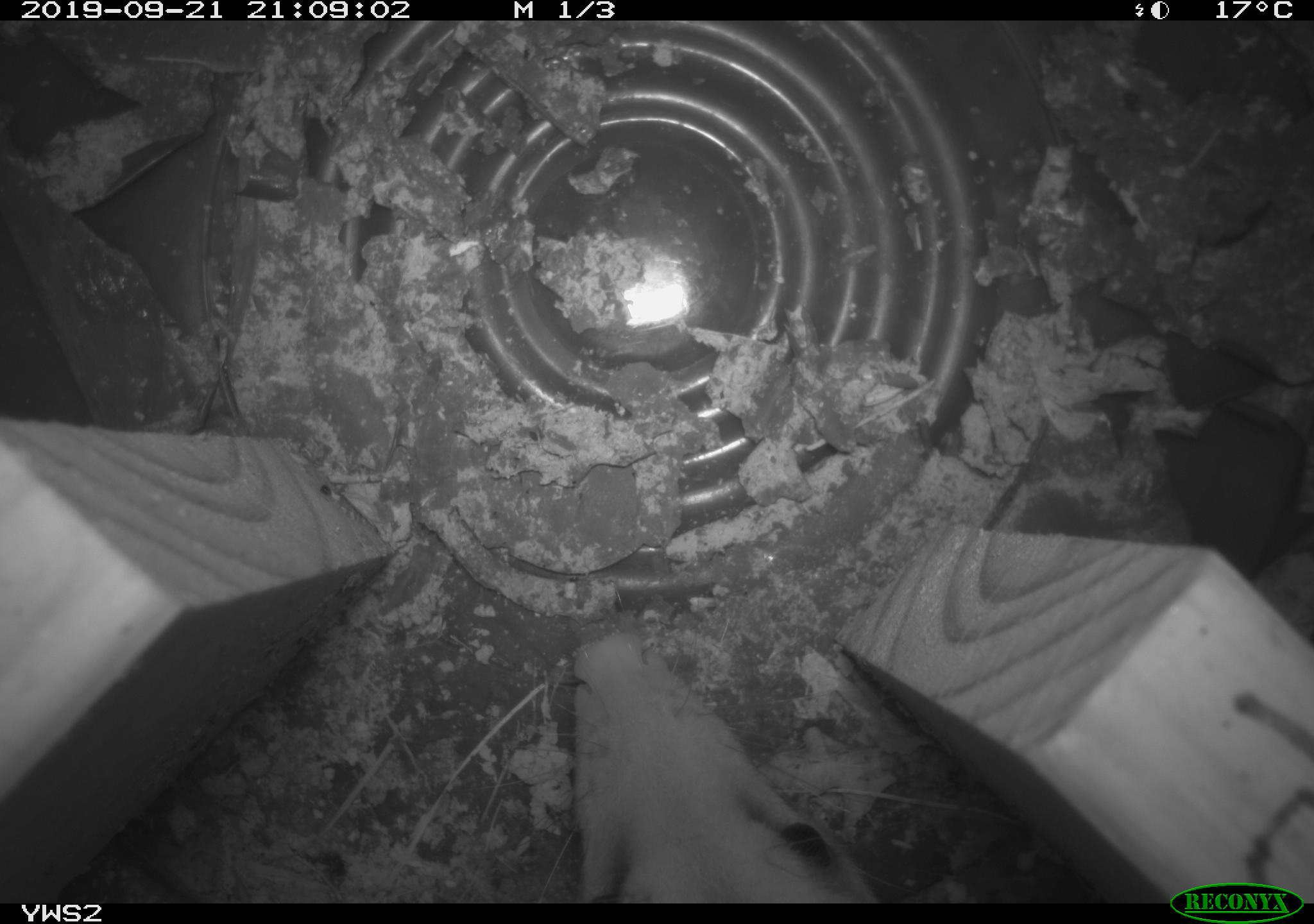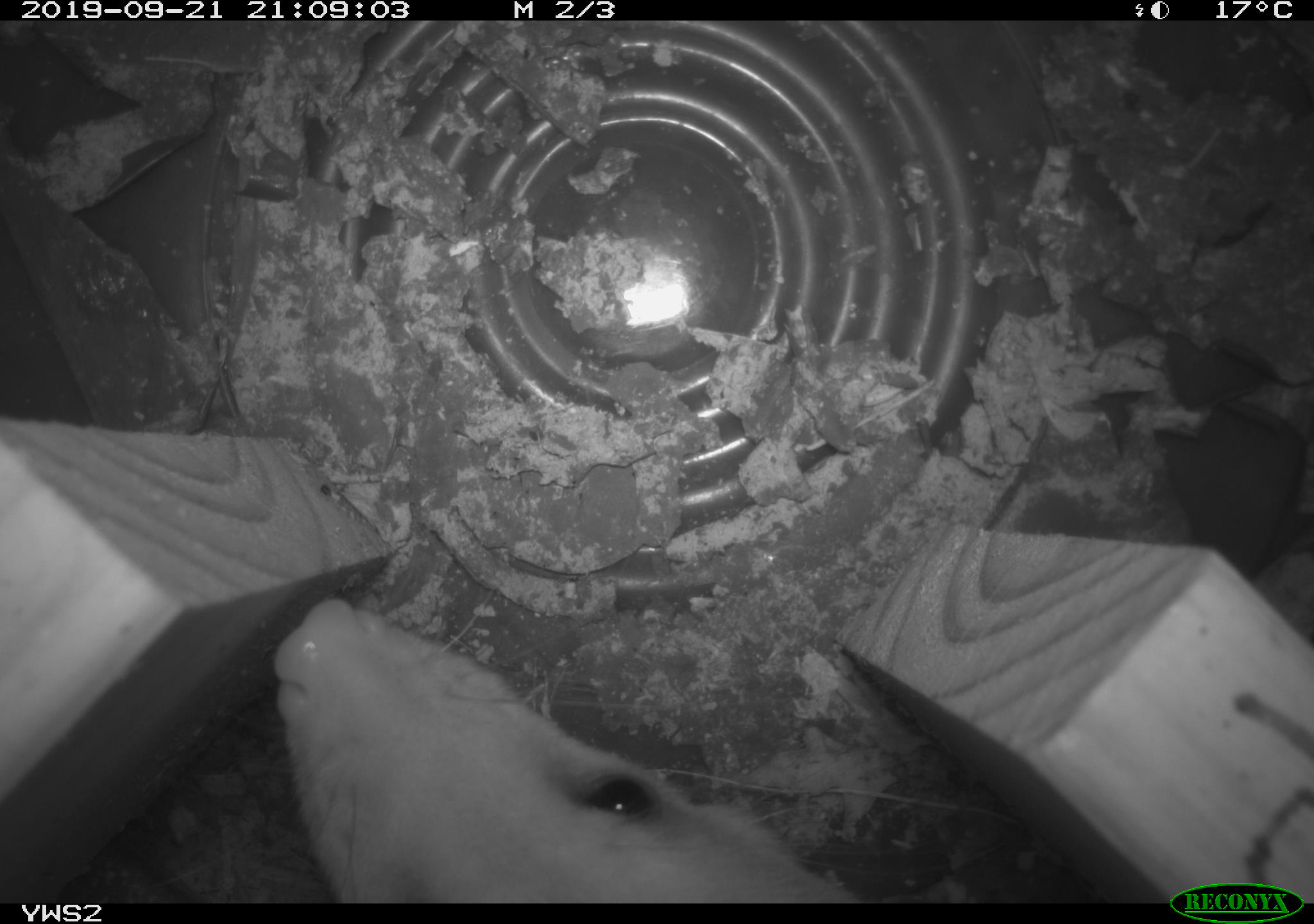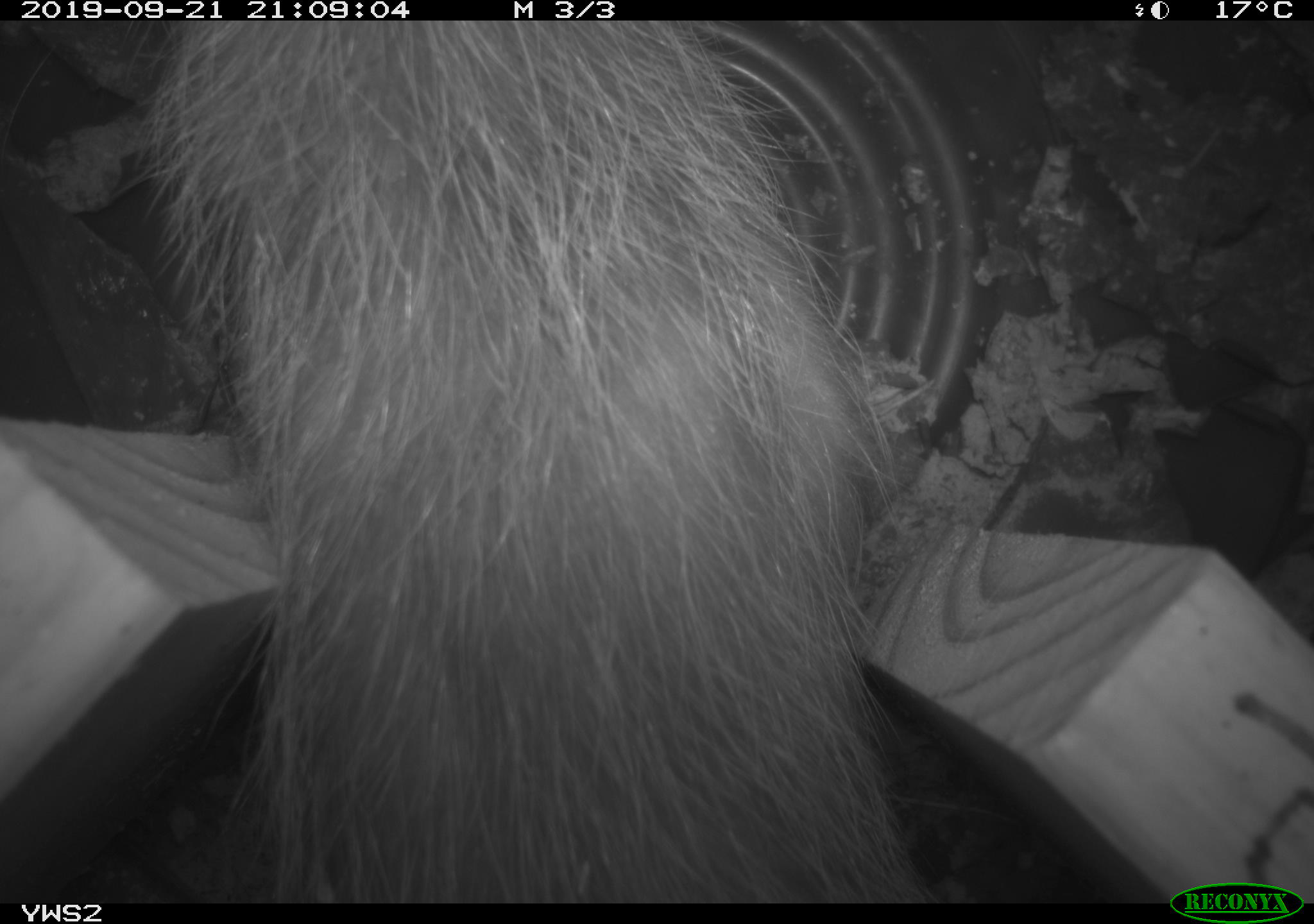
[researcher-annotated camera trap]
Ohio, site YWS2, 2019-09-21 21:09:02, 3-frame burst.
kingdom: Animalia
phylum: Chordata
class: Mammalia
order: Didelphimorphia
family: Didelphidae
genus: Didelphis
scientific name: Didelphis virginiana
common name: virginia opossum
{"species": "virginia opossum (Didelphis virginiana)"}